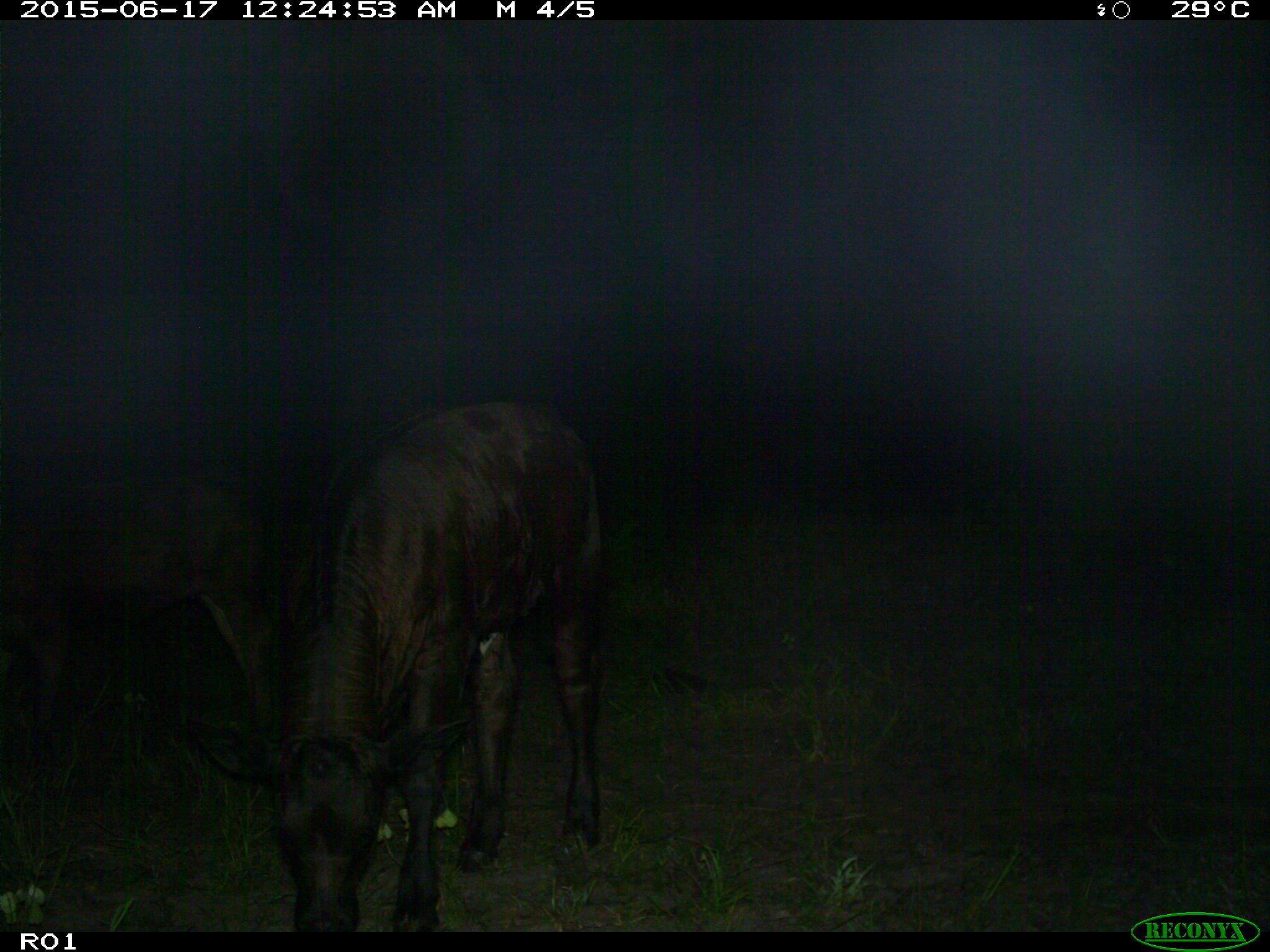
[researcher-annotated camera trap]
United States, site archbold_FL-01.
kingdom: Animalia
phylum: Chordata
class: Mammalia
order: Artiodactyla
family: Bovidae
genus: Bos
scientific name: Bos taurus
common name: domestic cow